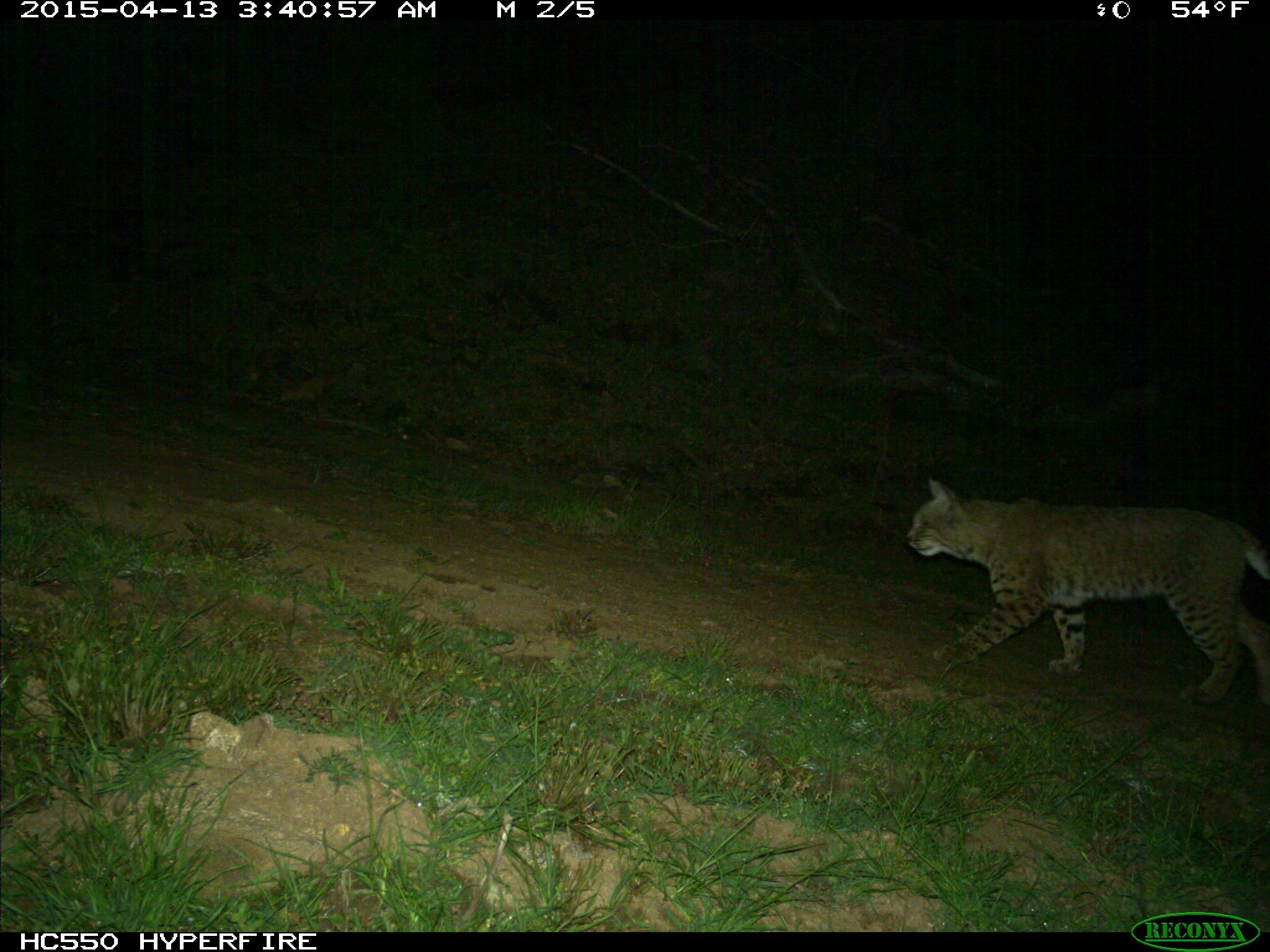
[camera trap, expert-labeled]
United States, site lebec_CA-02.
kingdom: Animalia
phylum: Chordata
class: Mammalia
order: Carnivora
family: Felidae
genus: Lynx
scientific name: Lynx rufus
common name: bobcat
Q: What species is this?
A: Lynx rufus (bobcat).